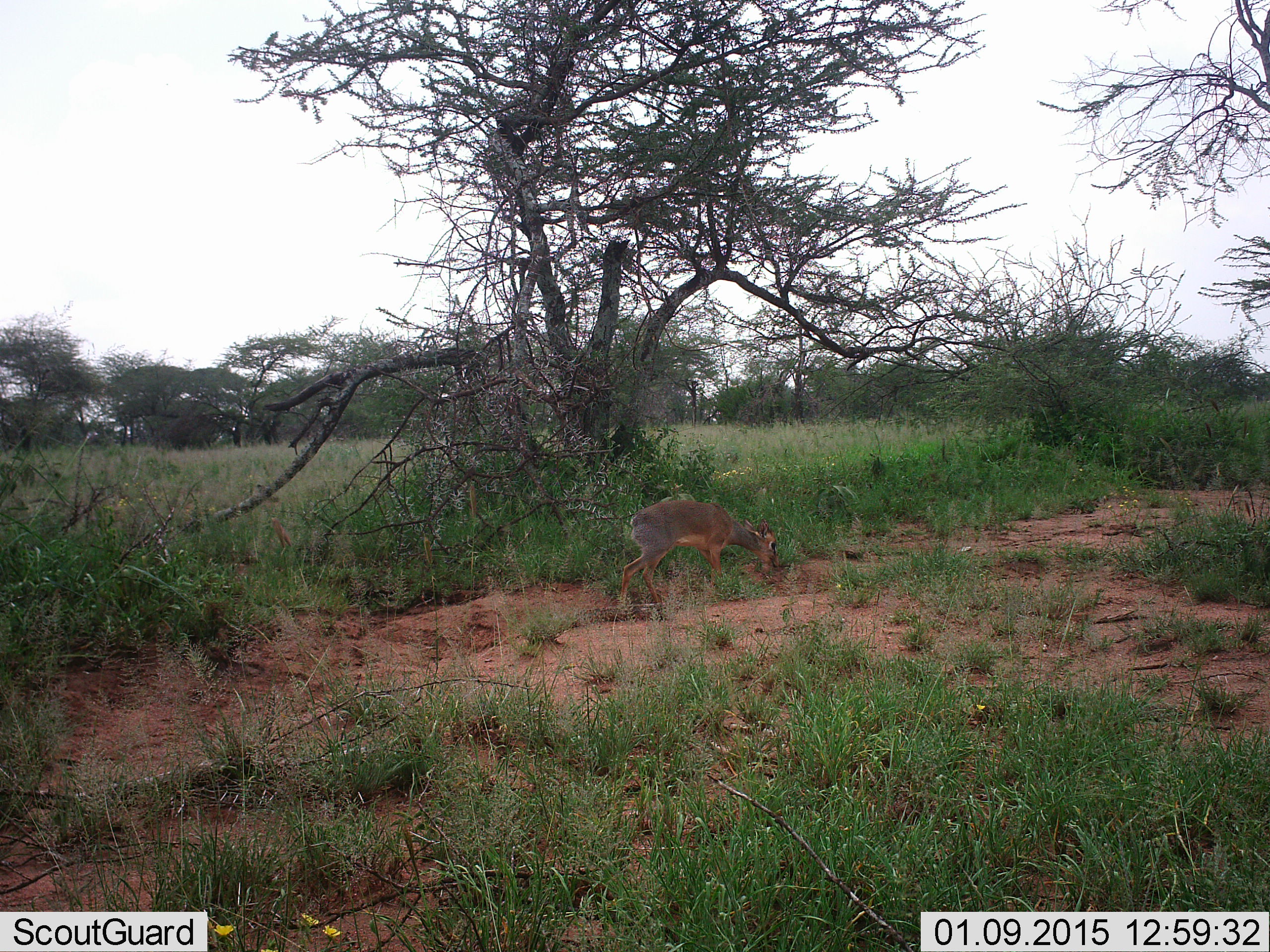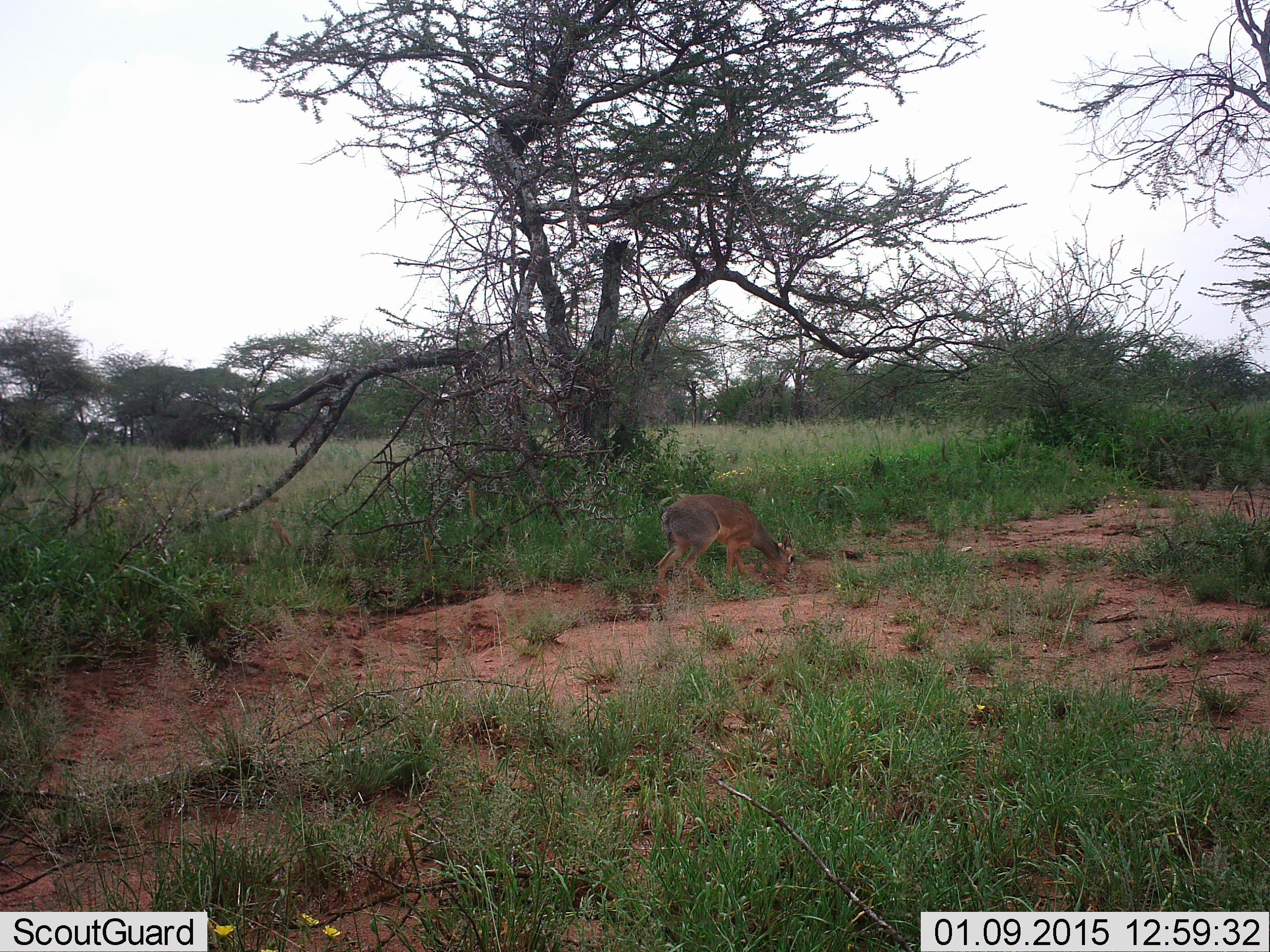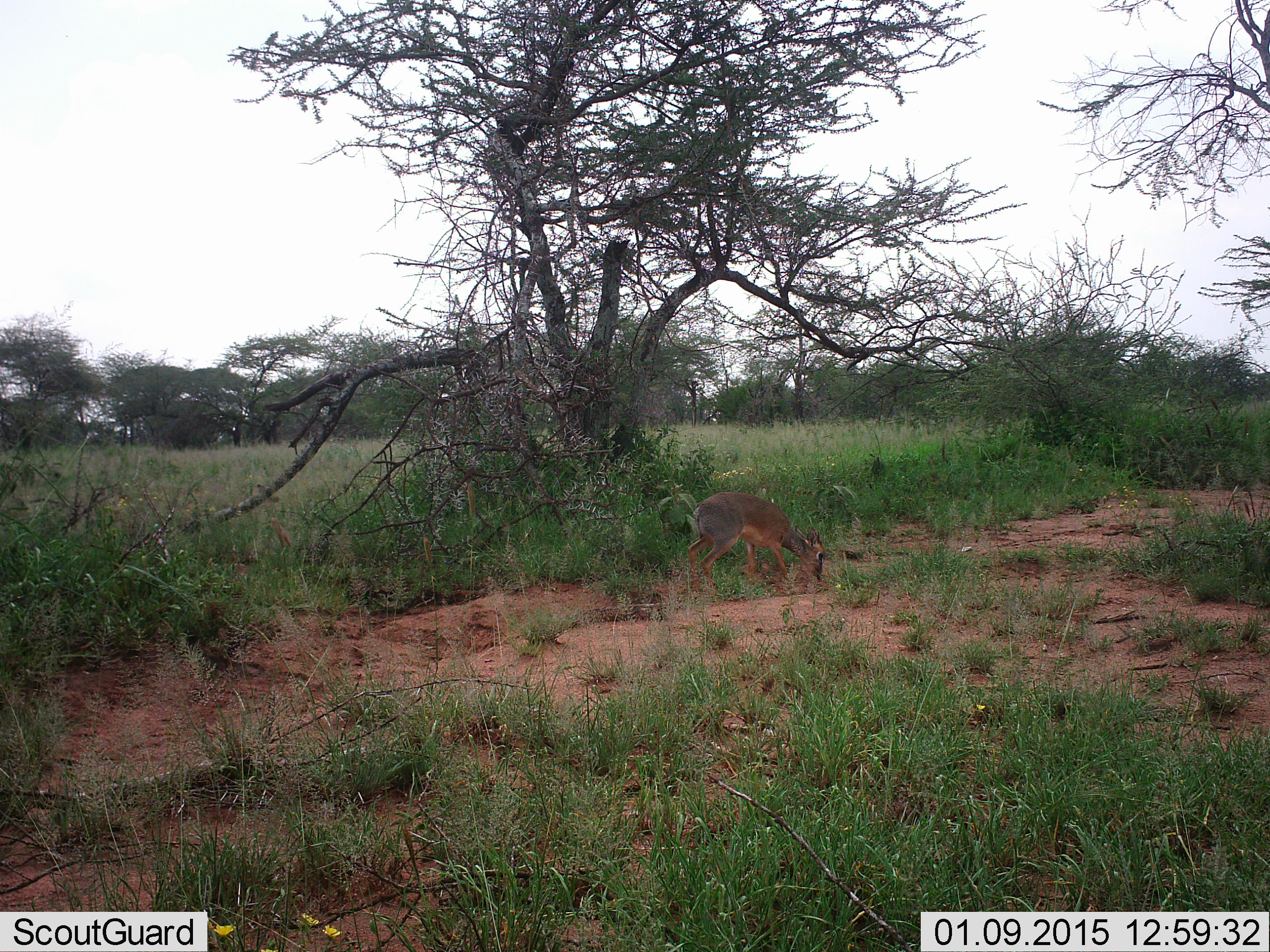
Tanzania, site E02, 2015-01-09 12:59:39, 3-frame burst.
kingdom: Animalia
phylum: Chordata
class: Mammalia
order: Artiodactyla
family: Bovidae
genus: Madoqua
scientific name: Madoqua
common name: dikdik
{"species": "dikdik (Madoqua)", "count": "1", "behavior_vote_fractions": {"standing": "20%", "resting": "0%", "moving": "20%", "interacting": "0%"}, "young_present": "0%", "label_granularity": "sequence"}